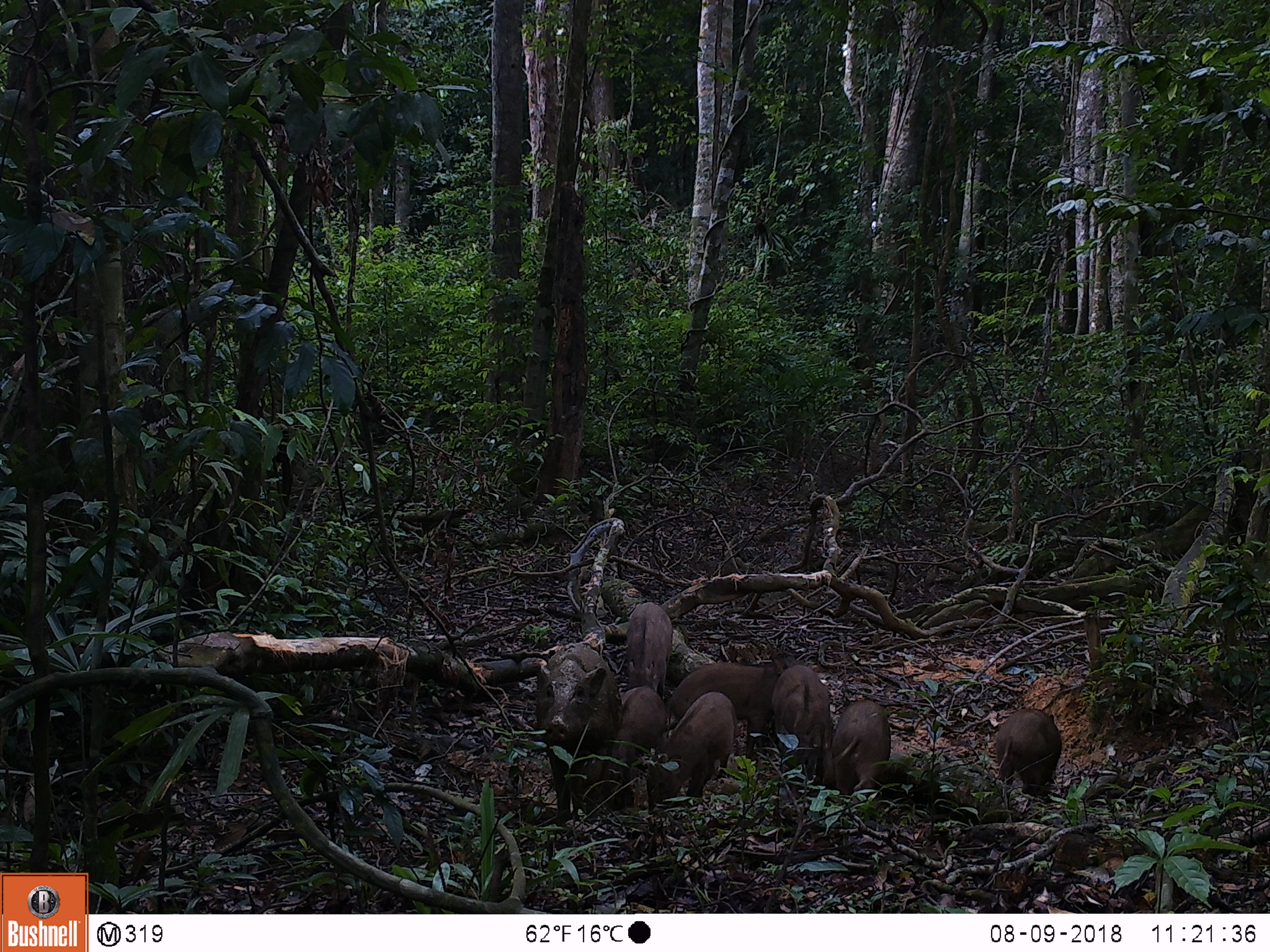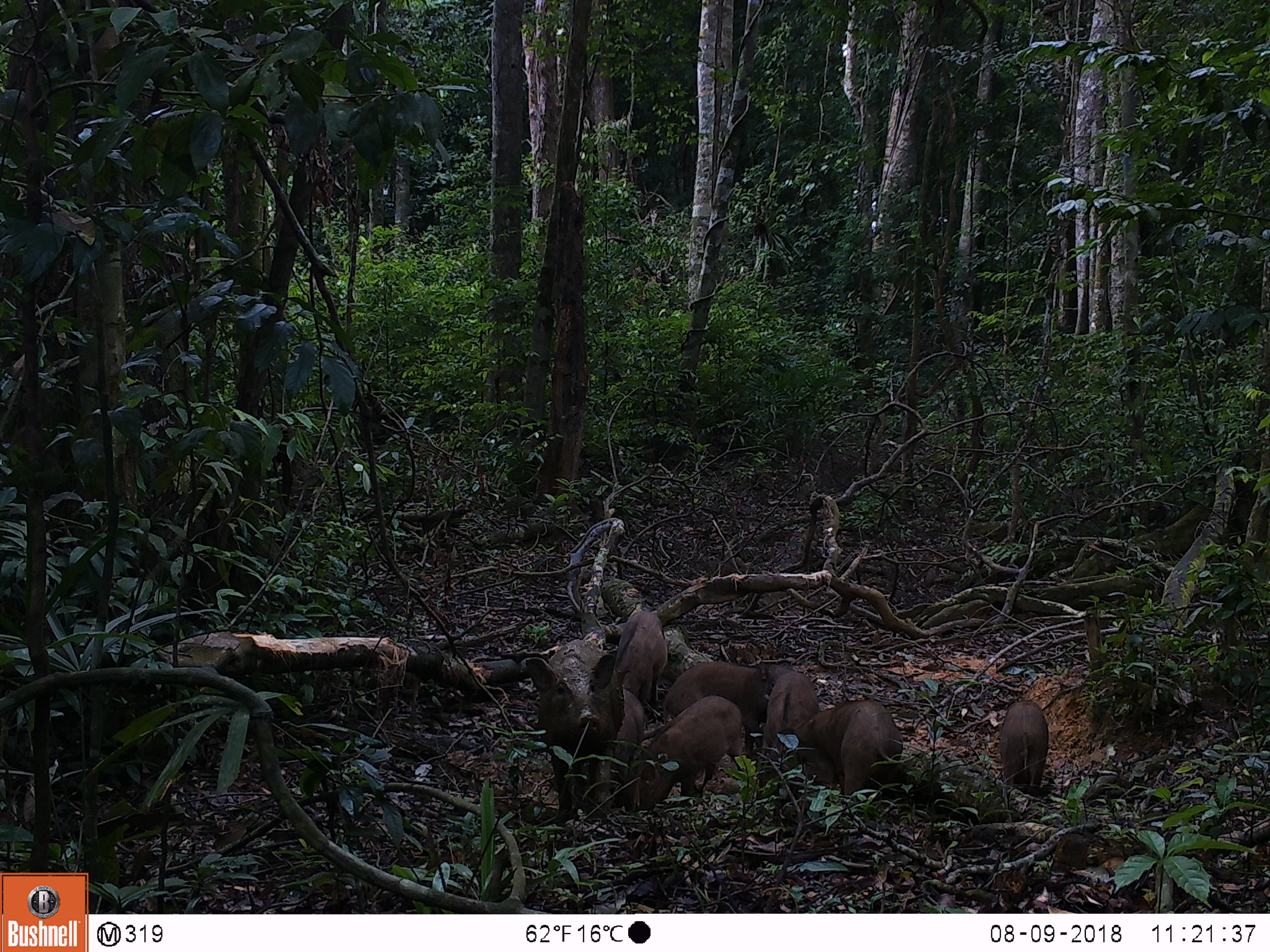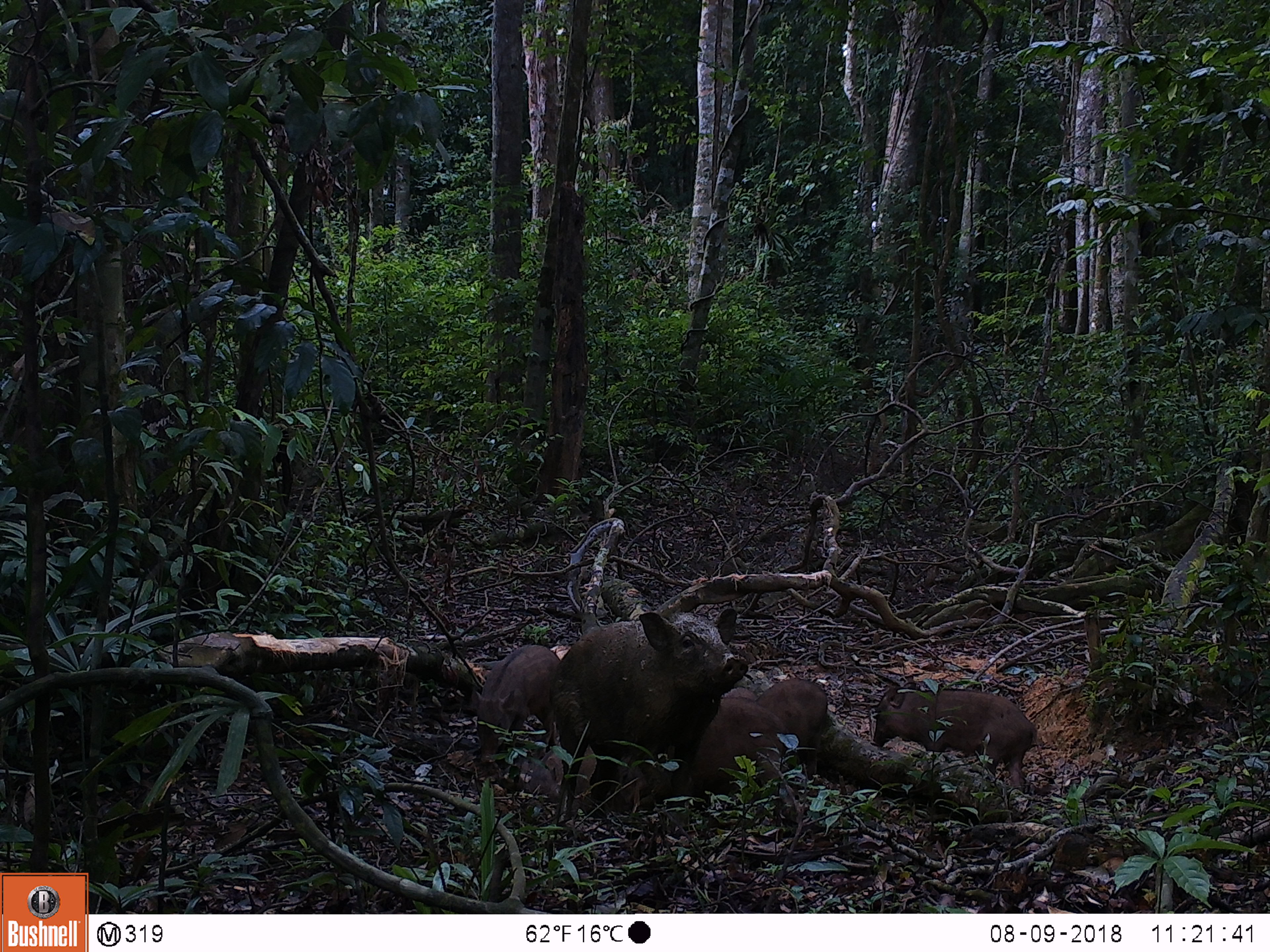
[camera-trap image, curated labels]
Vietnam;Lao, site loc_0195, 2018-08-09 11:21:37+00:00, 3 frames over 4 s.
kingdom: Animalia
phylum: Chordata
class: Mammalia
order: Artiodactyla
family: Suidae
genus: Sus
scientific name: Sus scrofa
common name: eurasian wild pig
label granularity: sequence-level